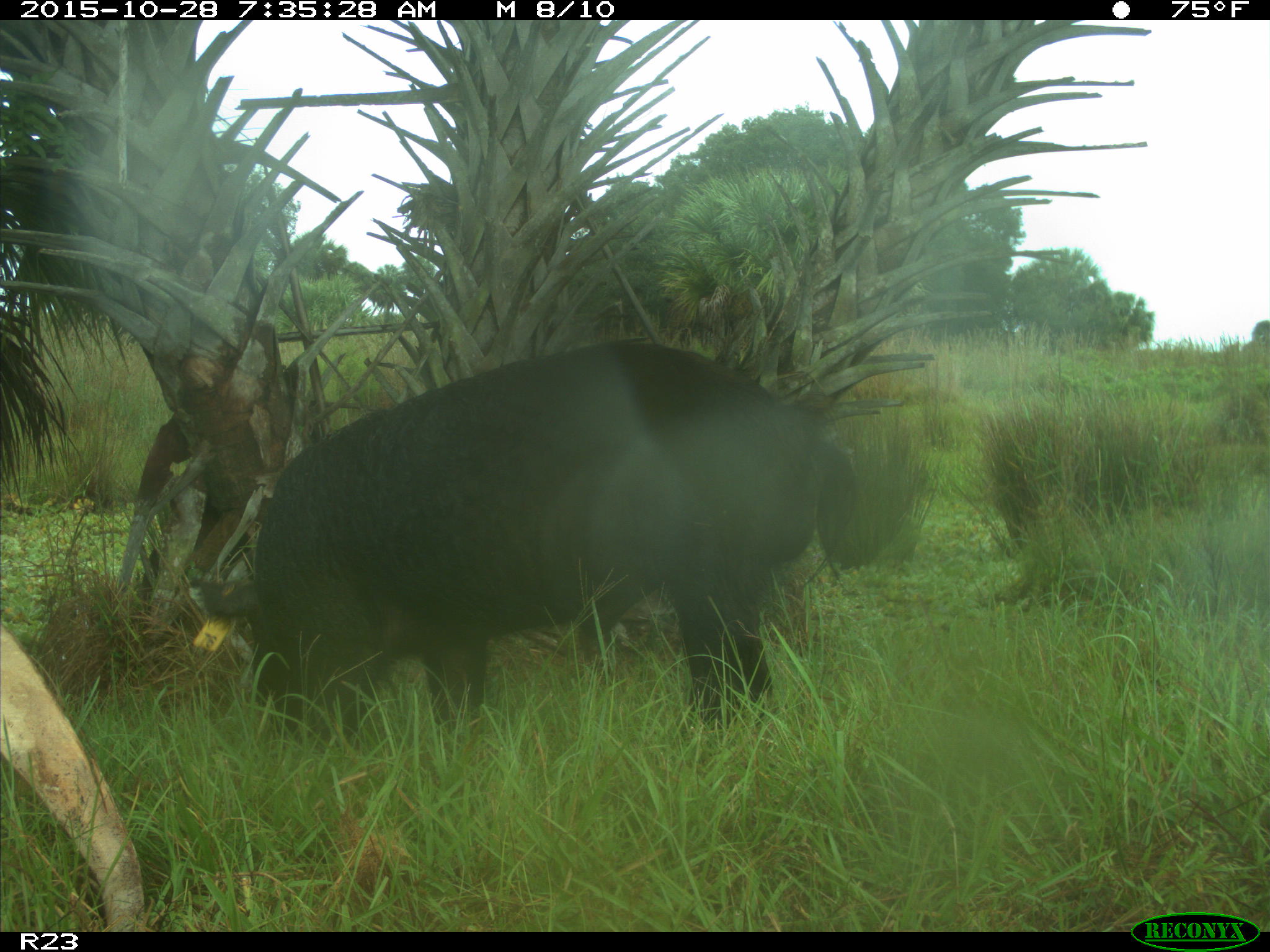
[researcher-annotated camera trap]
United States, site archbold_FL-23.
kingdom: Animalia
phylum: Chordata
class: Mammalia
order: Artiodactyla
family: Suidae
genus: Sus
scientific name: Sus scrofa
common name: wild boar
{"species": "Sus scrofa (wild boar)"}